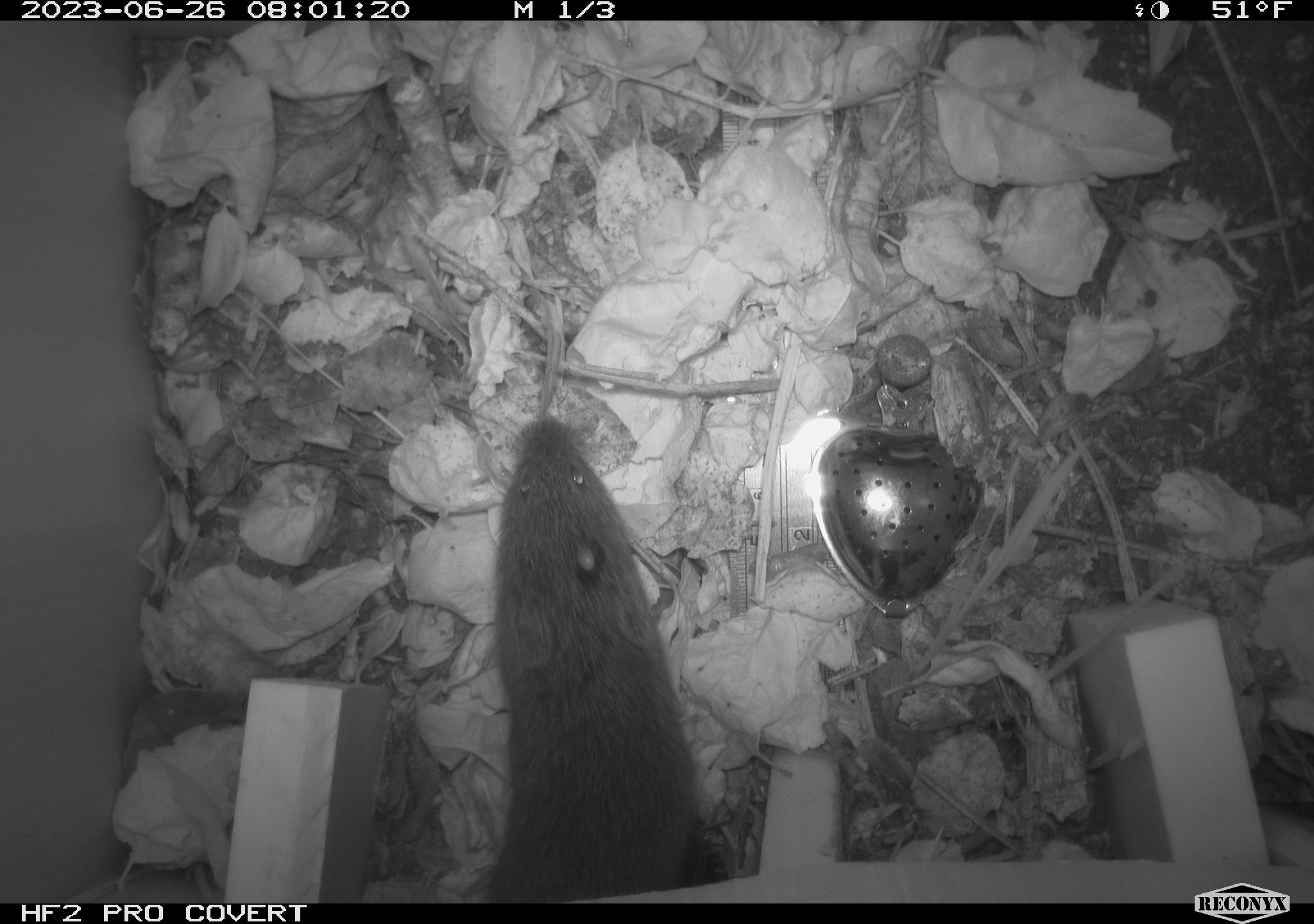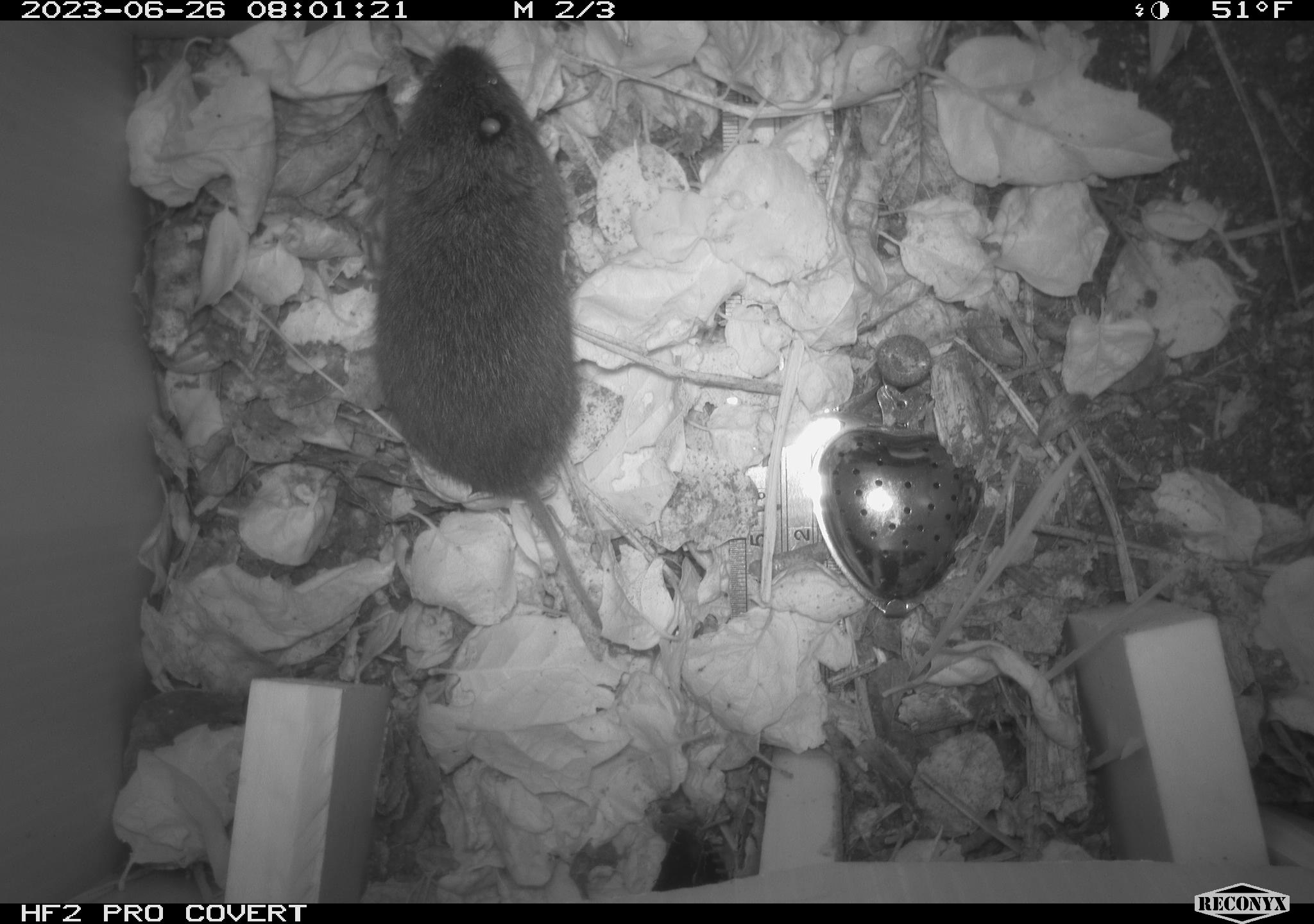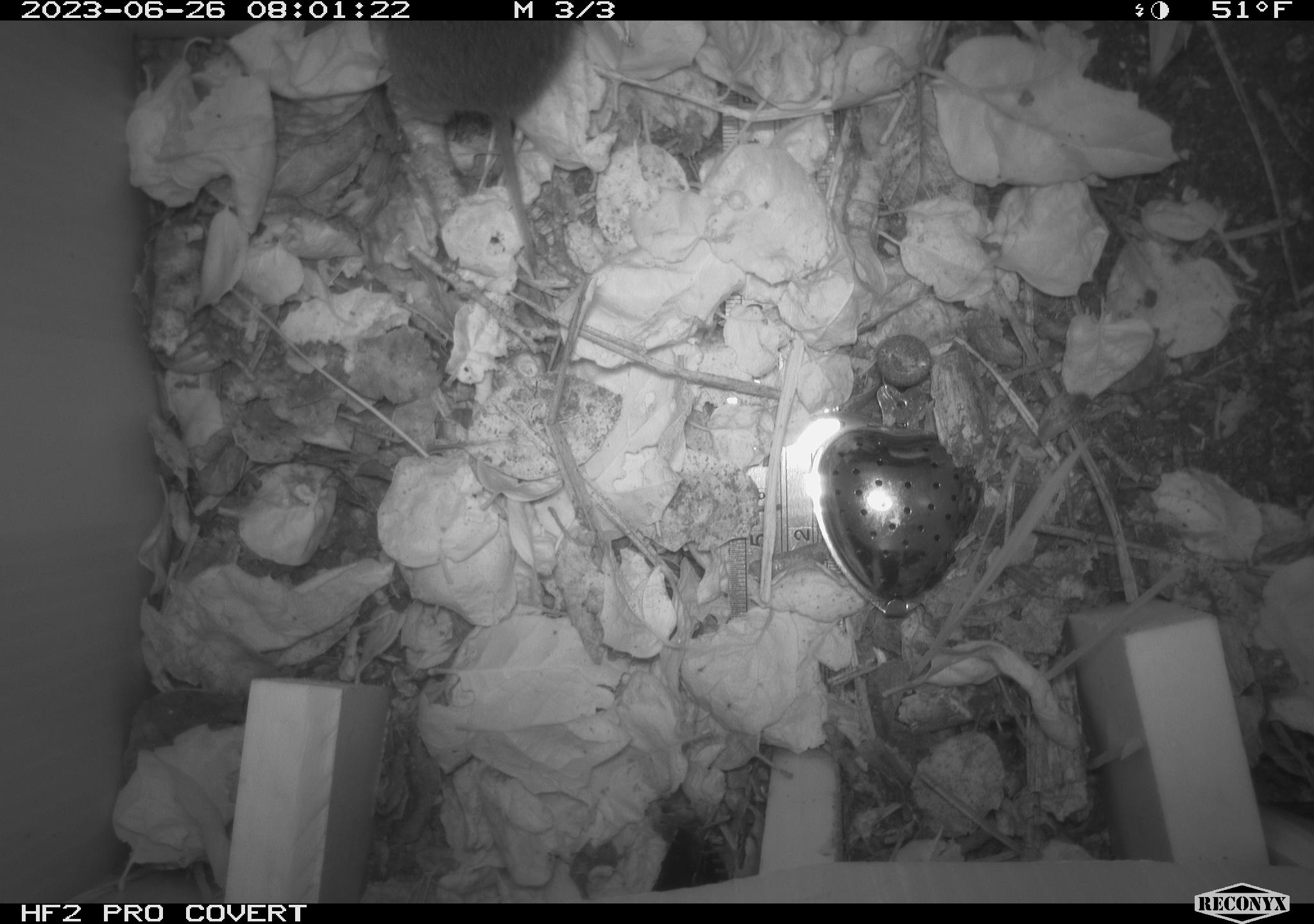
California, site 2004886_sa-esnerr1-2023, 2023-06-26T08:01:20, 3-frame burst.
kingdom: Animalia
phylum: Chordata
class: Mammalia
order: Rodentia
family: Cricetidae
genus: Microtus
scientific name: Microtus californicus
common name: california vole